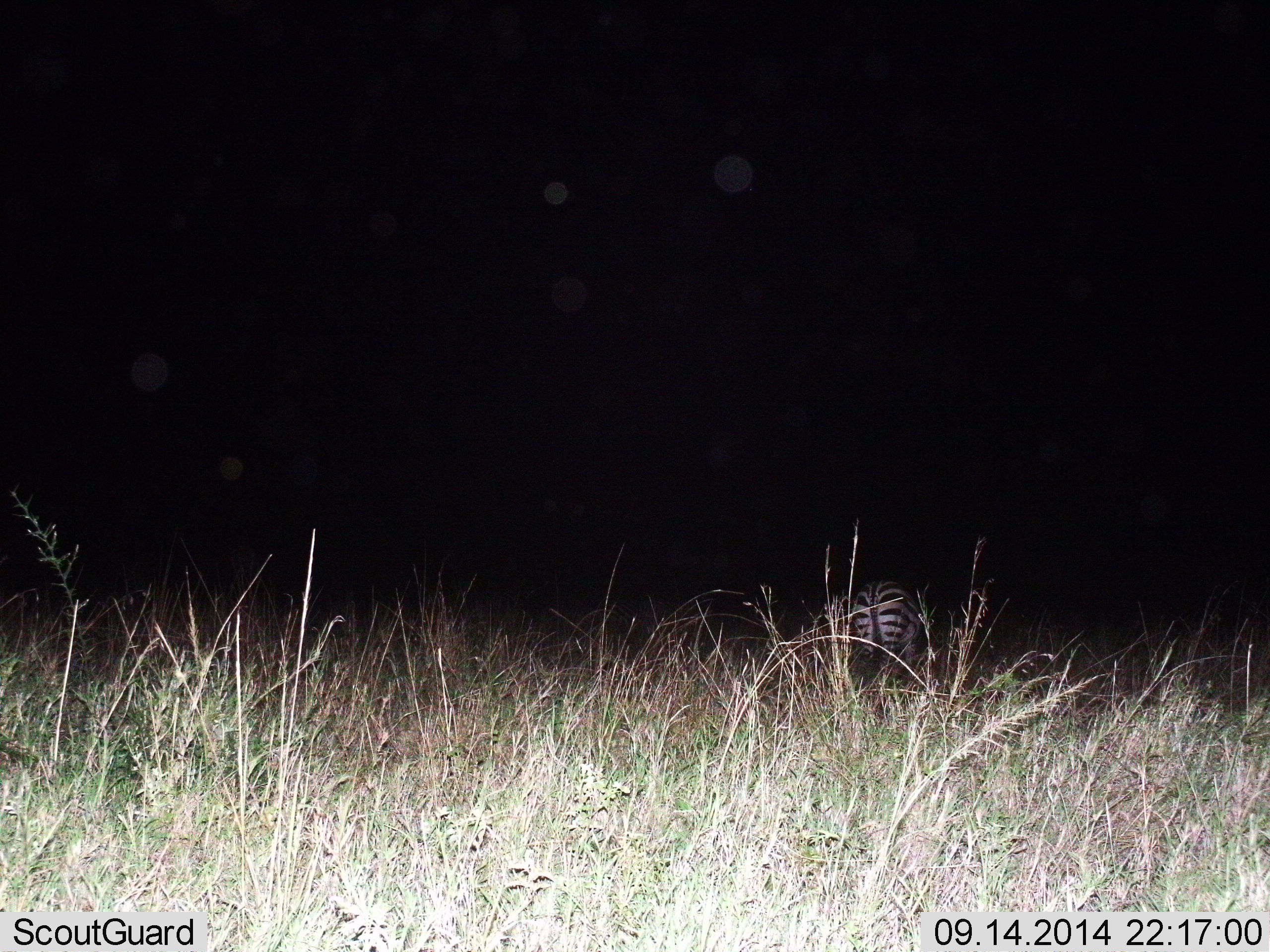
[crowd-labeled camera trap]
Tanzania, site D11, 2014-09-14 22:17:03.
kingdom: Animalia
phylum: Chordata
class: Mammalia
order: Perissodactyla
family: Equidae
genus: Equus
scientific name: Equus quagga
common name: plains zebra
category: zebra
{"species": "zebra (plains zebra) (Equus quagga)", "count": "1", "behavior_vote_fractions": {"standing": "30%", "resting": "10%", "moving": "30%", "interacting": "0%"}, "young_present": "0%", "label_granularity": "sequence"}